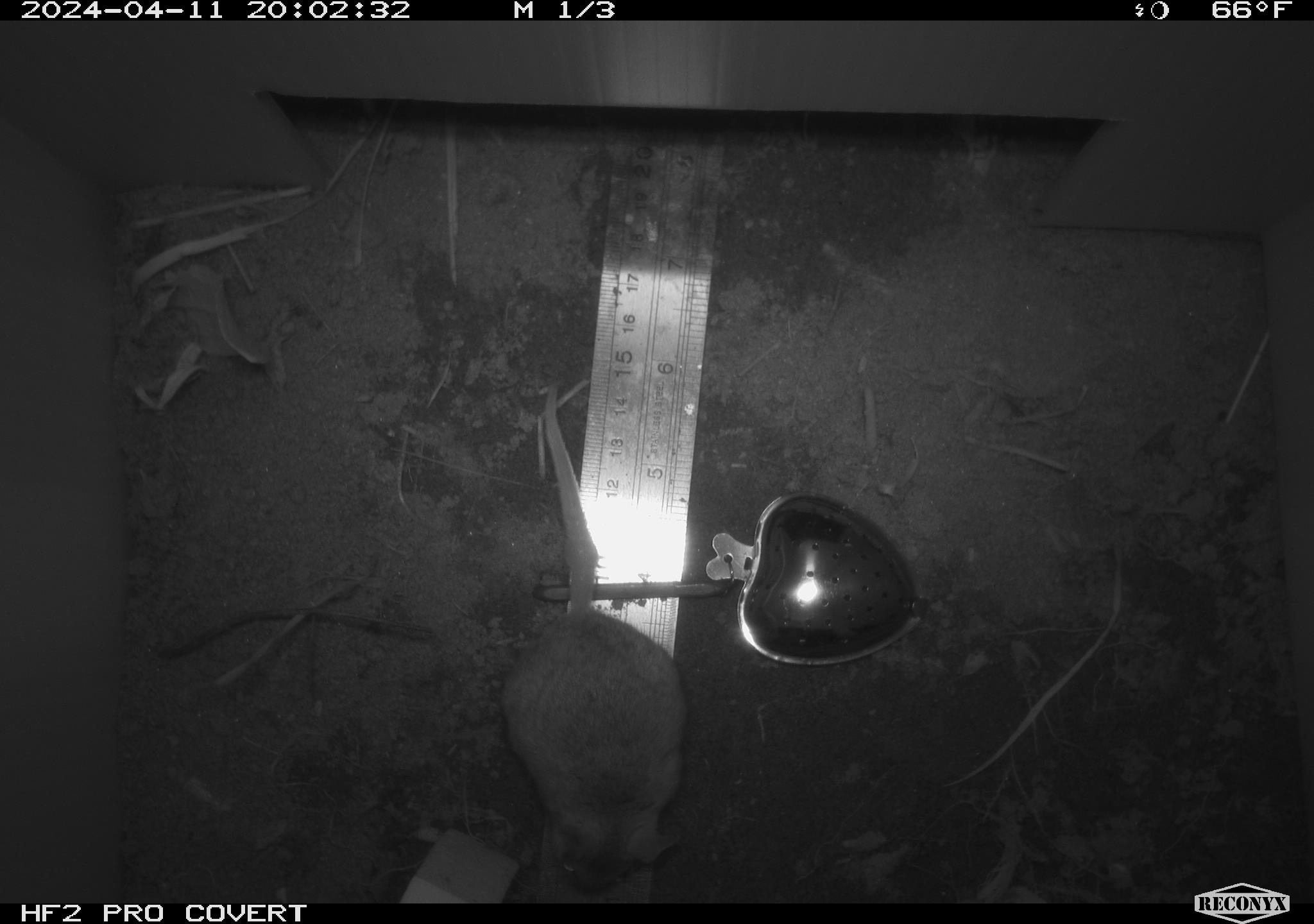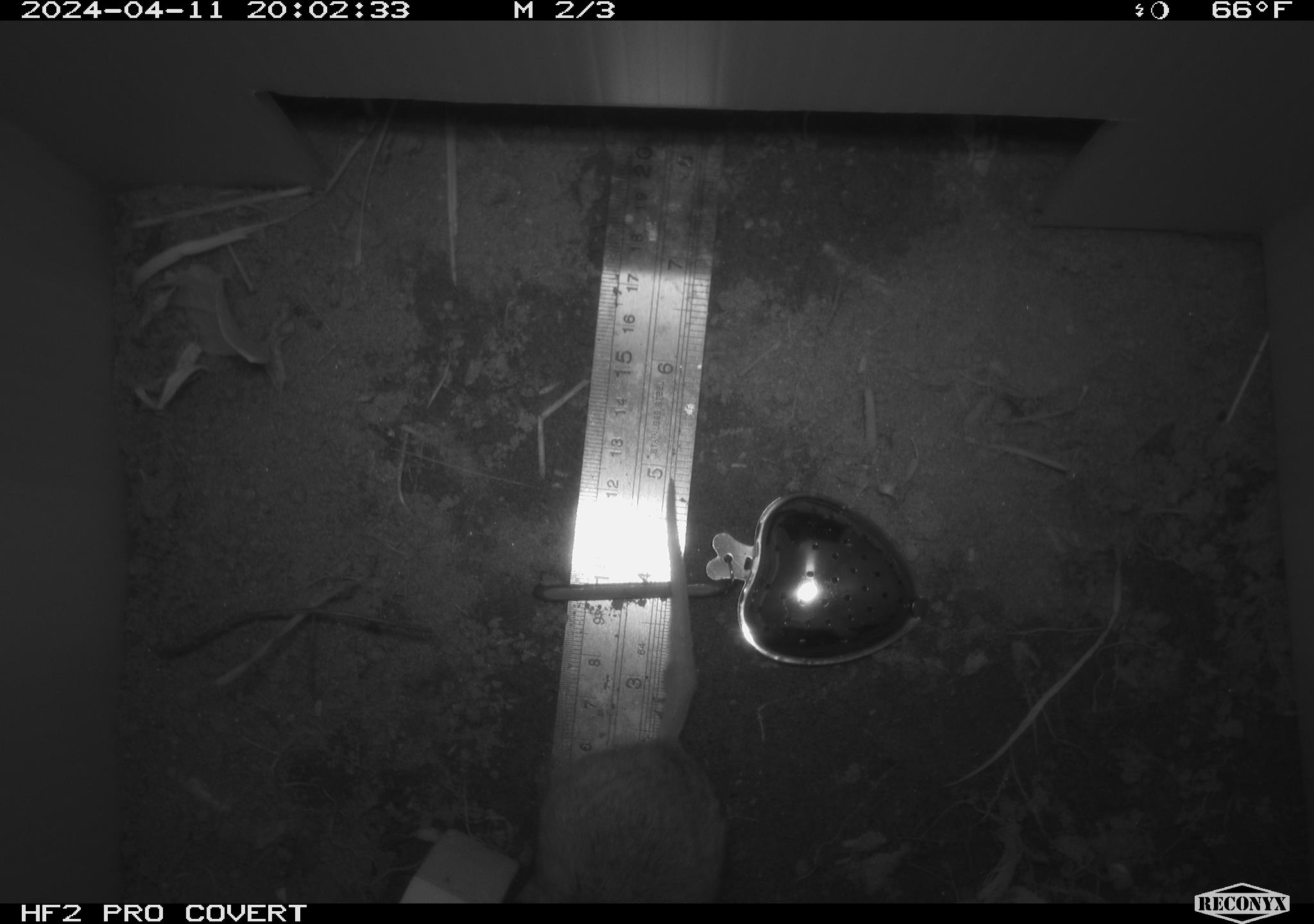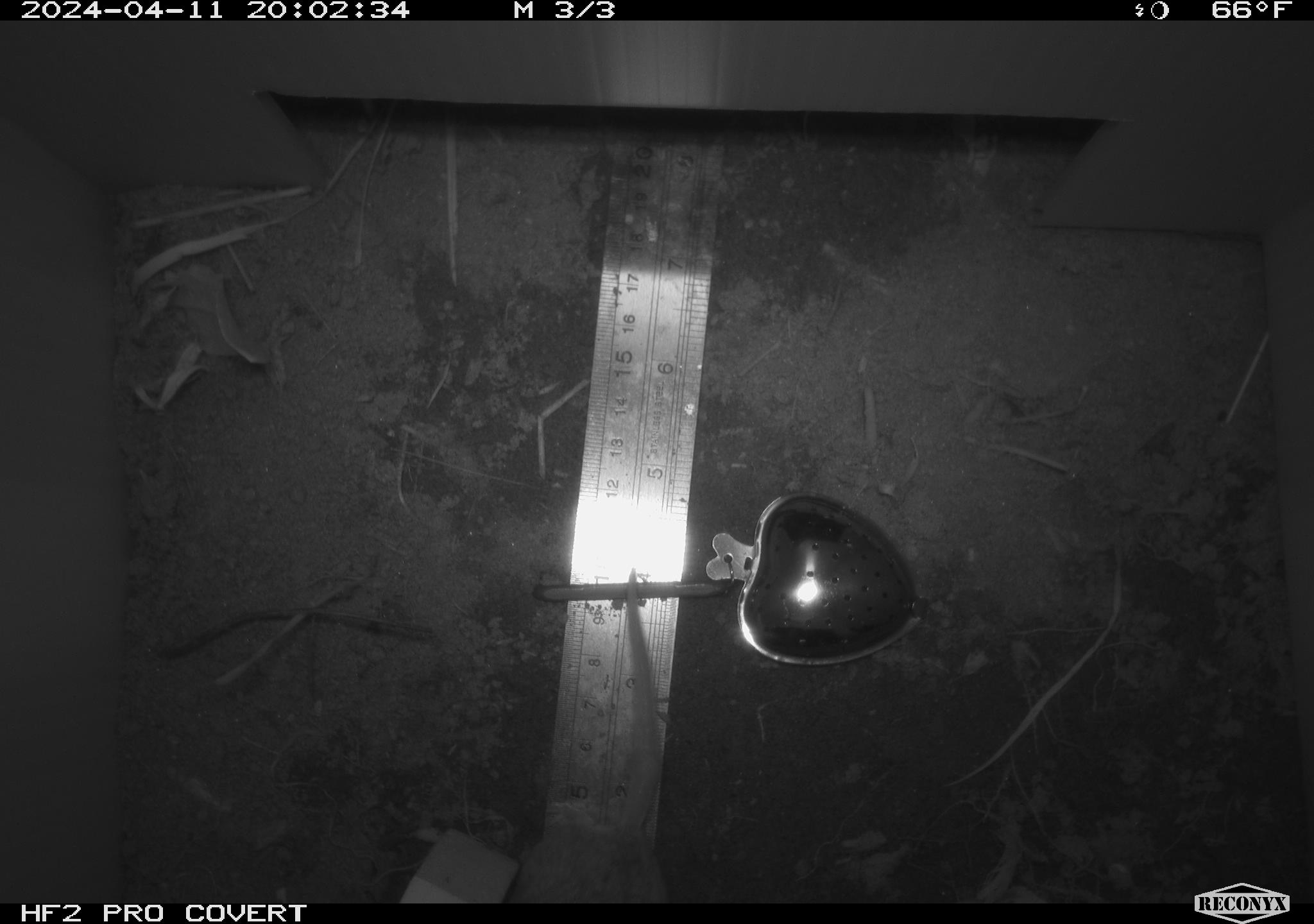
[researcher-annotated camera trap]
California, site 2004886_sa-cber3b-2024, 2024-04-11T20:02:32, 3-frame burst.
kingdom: Animalia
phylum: Chordata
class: Mammalia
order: Rodentia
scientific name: Rodentia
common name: mouse species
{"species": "mouse species (Rodentia)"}